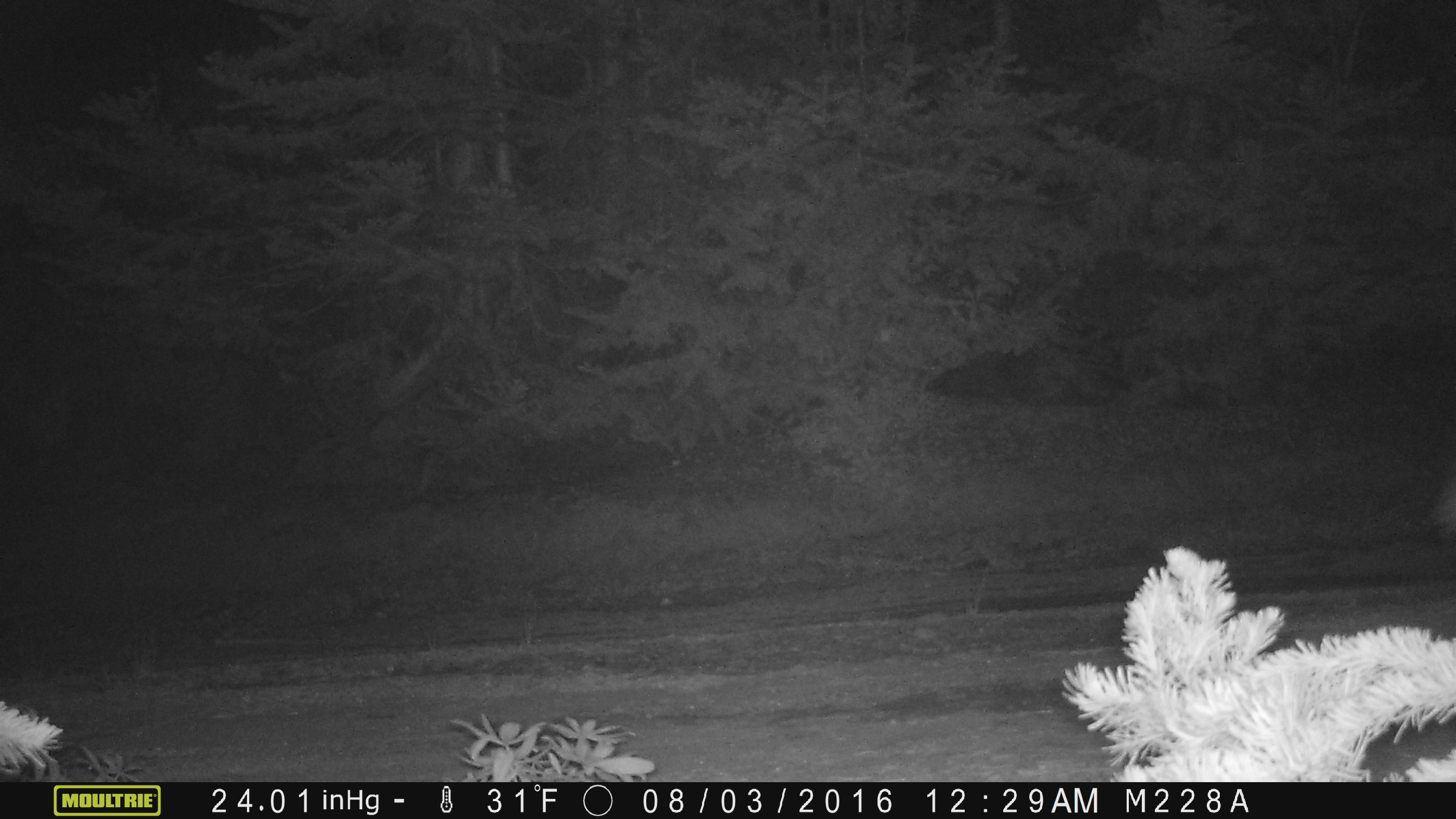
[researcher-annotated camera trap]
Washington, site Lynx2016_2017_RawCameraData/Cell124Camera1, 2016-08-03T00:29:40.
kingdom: Animalia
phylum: Chordata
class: Mammalia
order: Carnivora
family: Canidae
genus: Canis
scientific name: Canis latrans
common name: coyote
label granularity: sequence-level